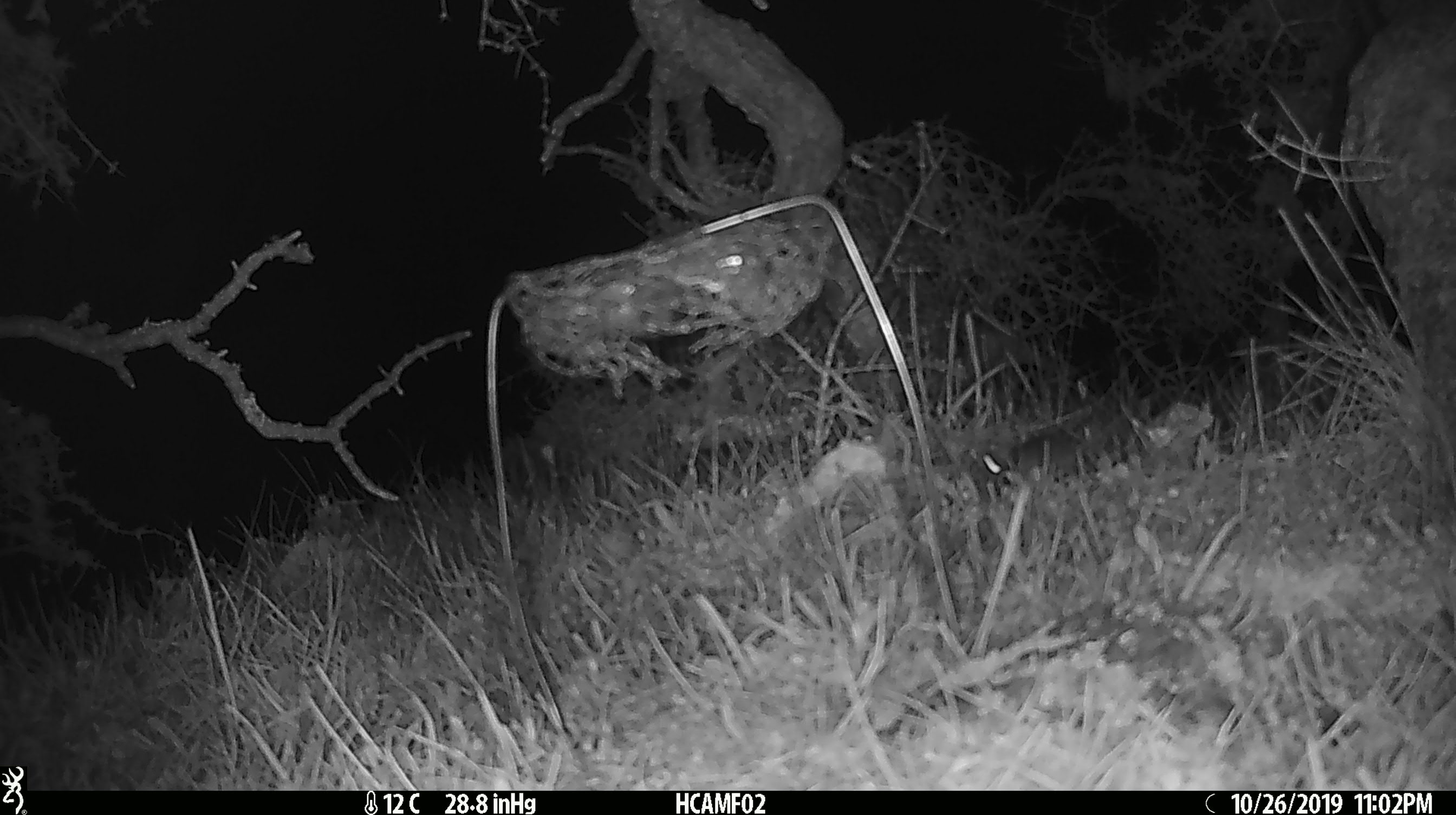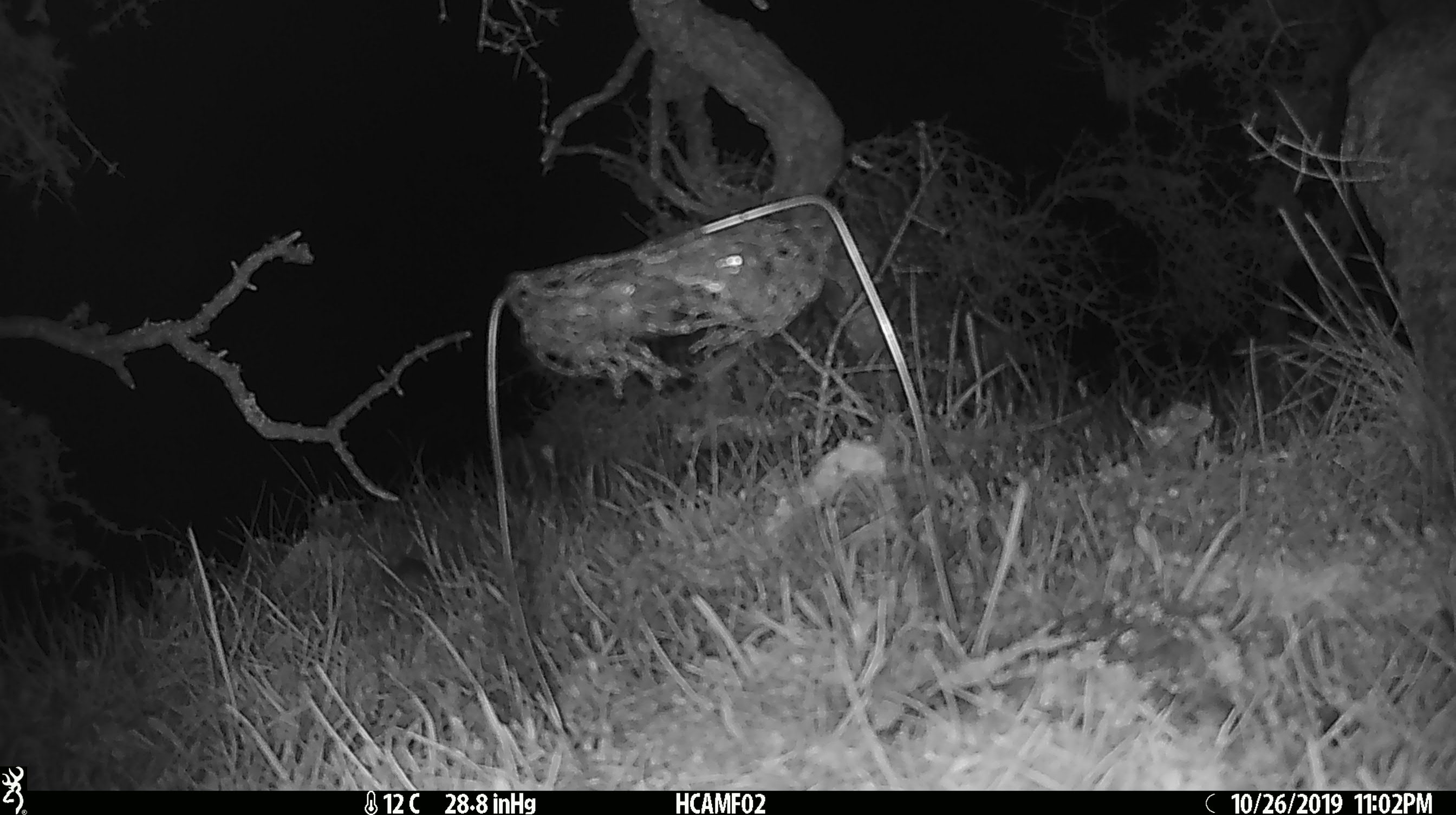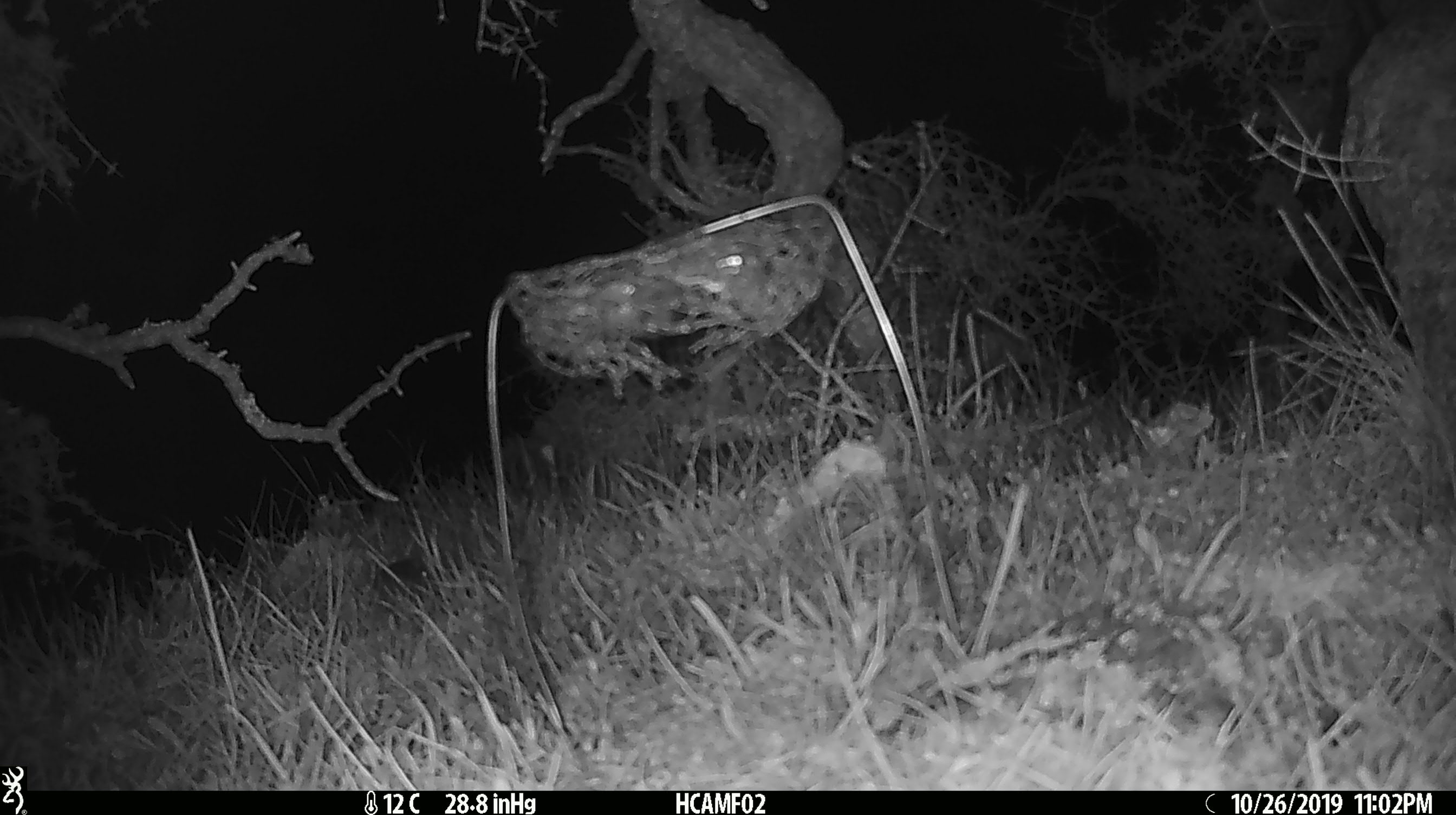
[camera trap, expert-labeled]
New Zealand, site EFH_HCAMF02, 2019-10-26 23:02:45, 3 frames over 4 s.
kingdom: Animalia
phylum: Chordata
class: Mammalia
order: Rodentia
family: Muridae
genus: Mus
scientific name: Mus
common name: mouse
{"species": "mouse (Mus)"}